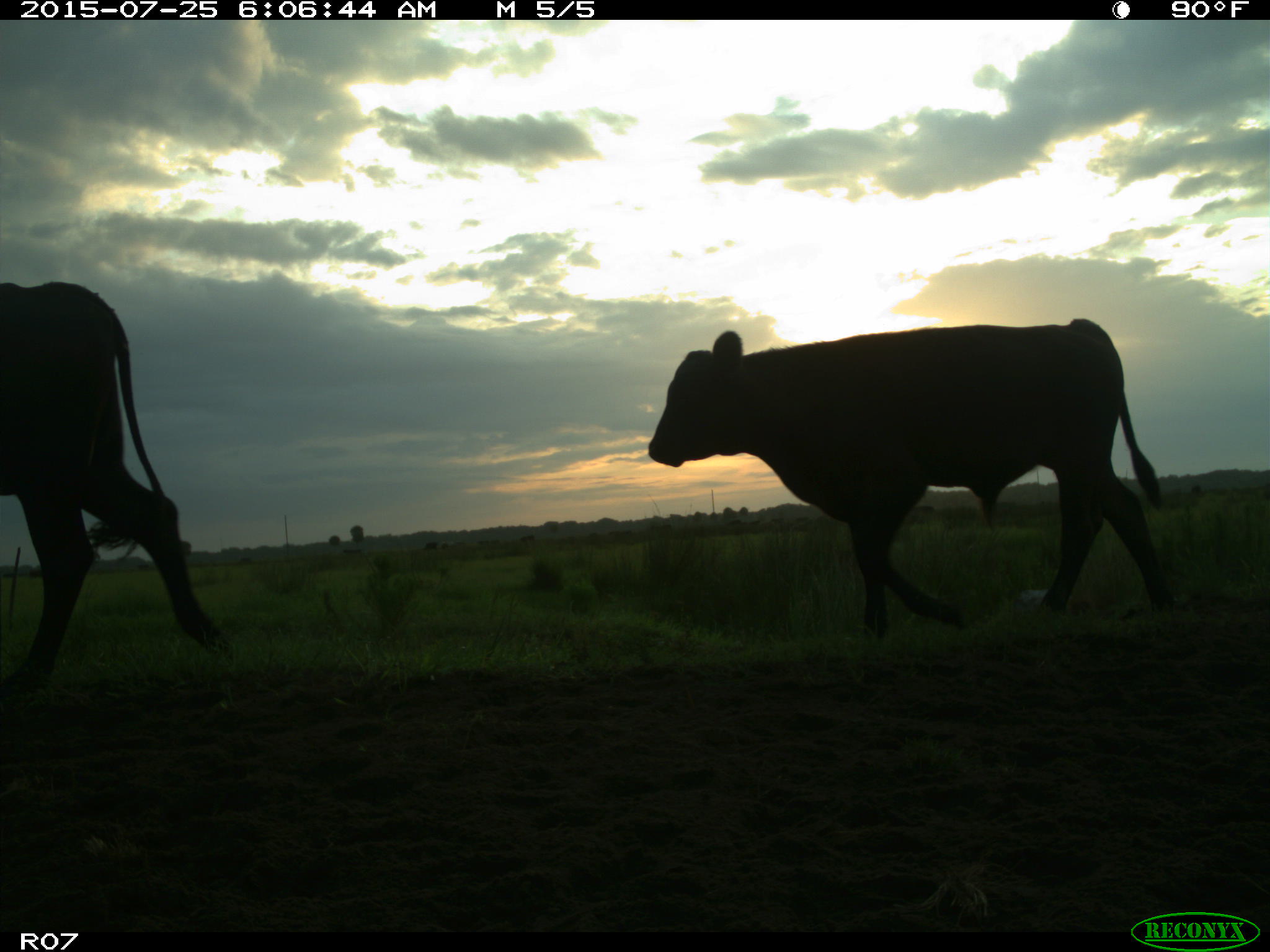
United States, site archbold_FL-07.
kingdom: Animalia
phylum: Chordata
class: Mammalia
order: Artiodactyla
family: Bovidae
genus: Bos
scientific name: Bos taurus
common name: domestic cow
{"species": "Bos taurus (domestic cow)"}